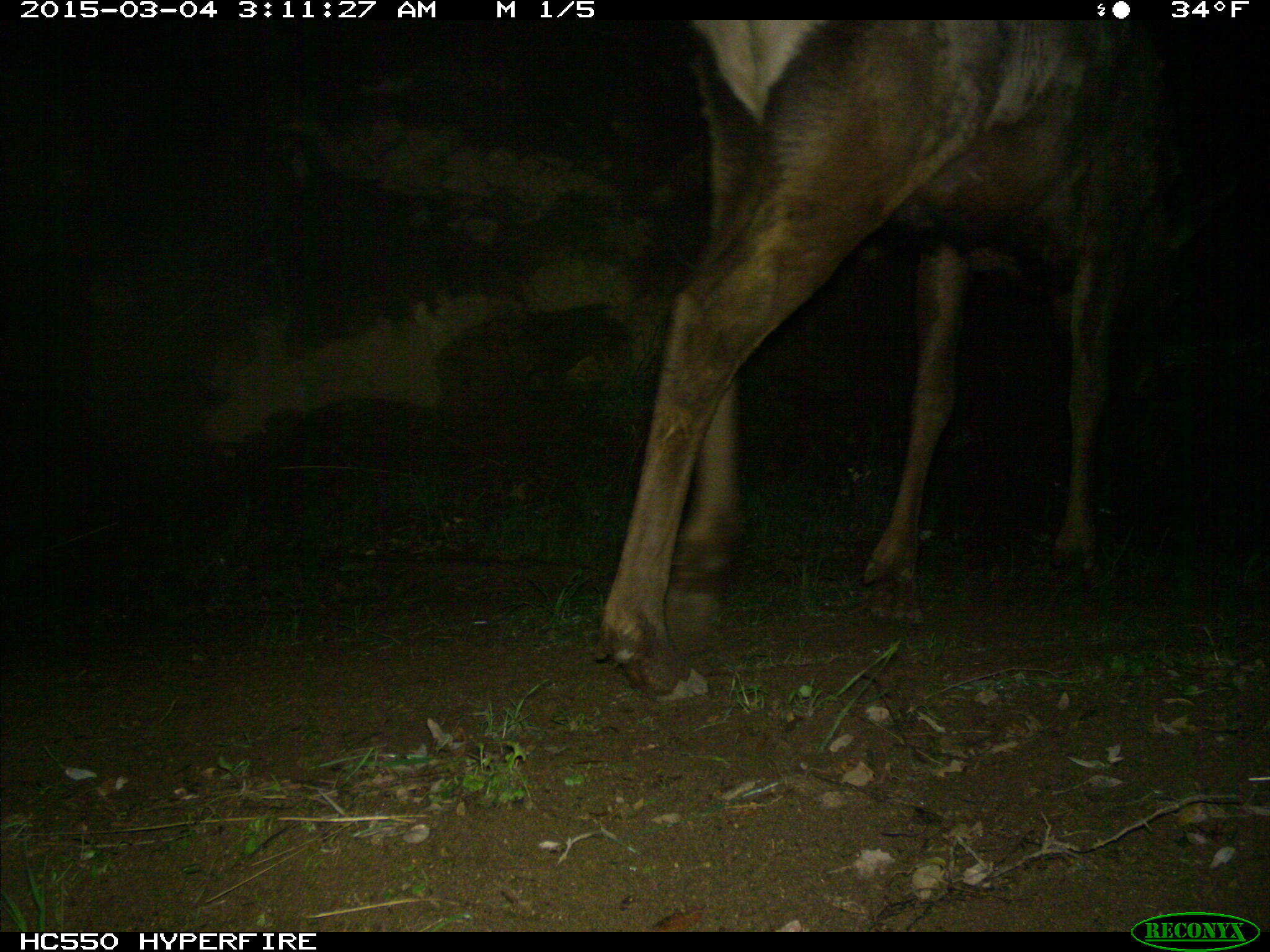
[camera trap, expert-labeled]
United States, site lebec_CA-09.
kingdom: Animalia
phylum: Chordata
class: Mammalia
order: Artiodactyla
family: Cervidae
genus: Cervus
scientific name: Cervus canadensis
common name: elk